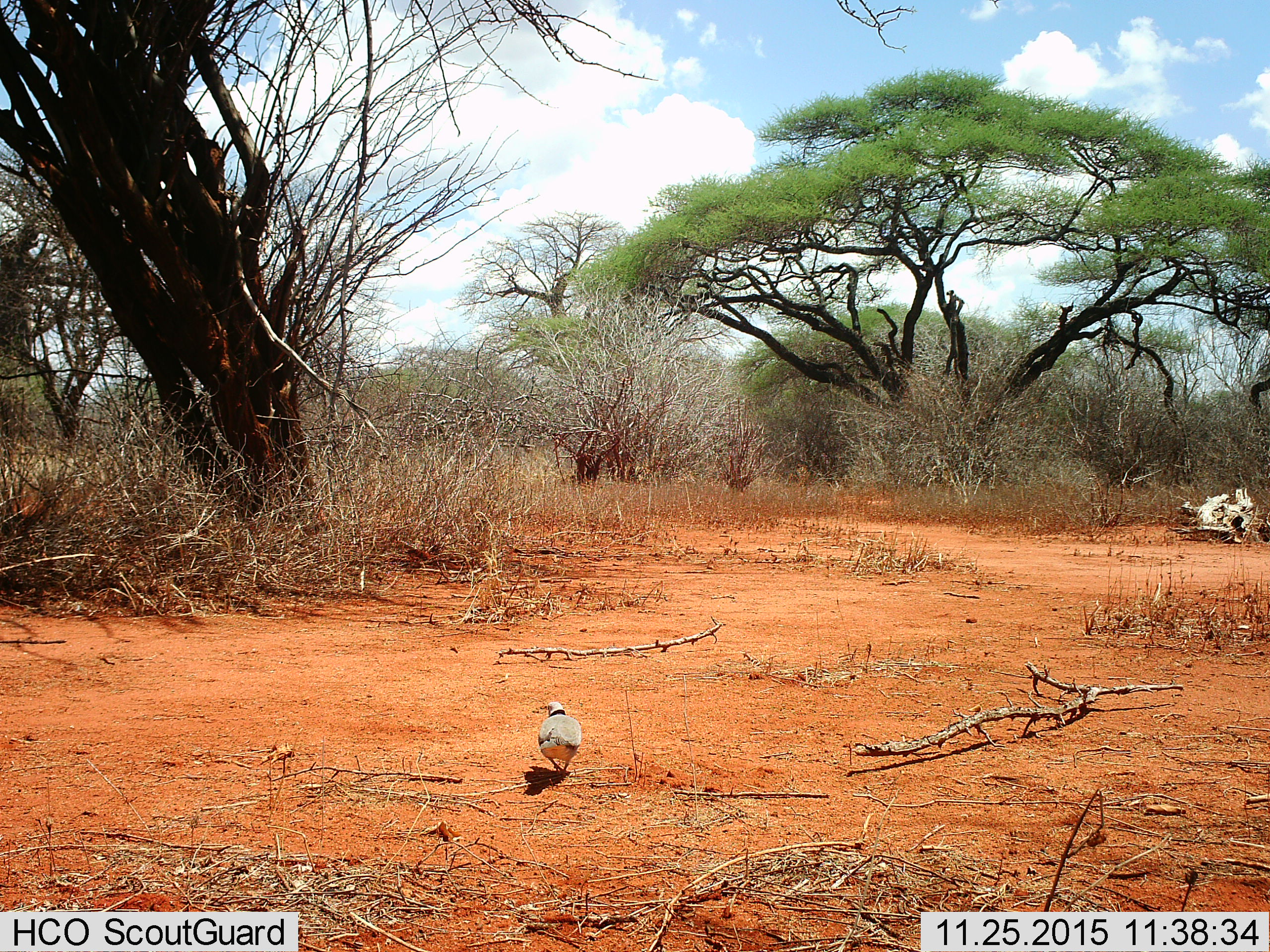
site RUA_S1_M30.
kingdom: Animalia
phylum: Chordata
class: Aves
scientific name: Aves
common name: bird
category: birdother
Birdother (bird) (Aves), count 1. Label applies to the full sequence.